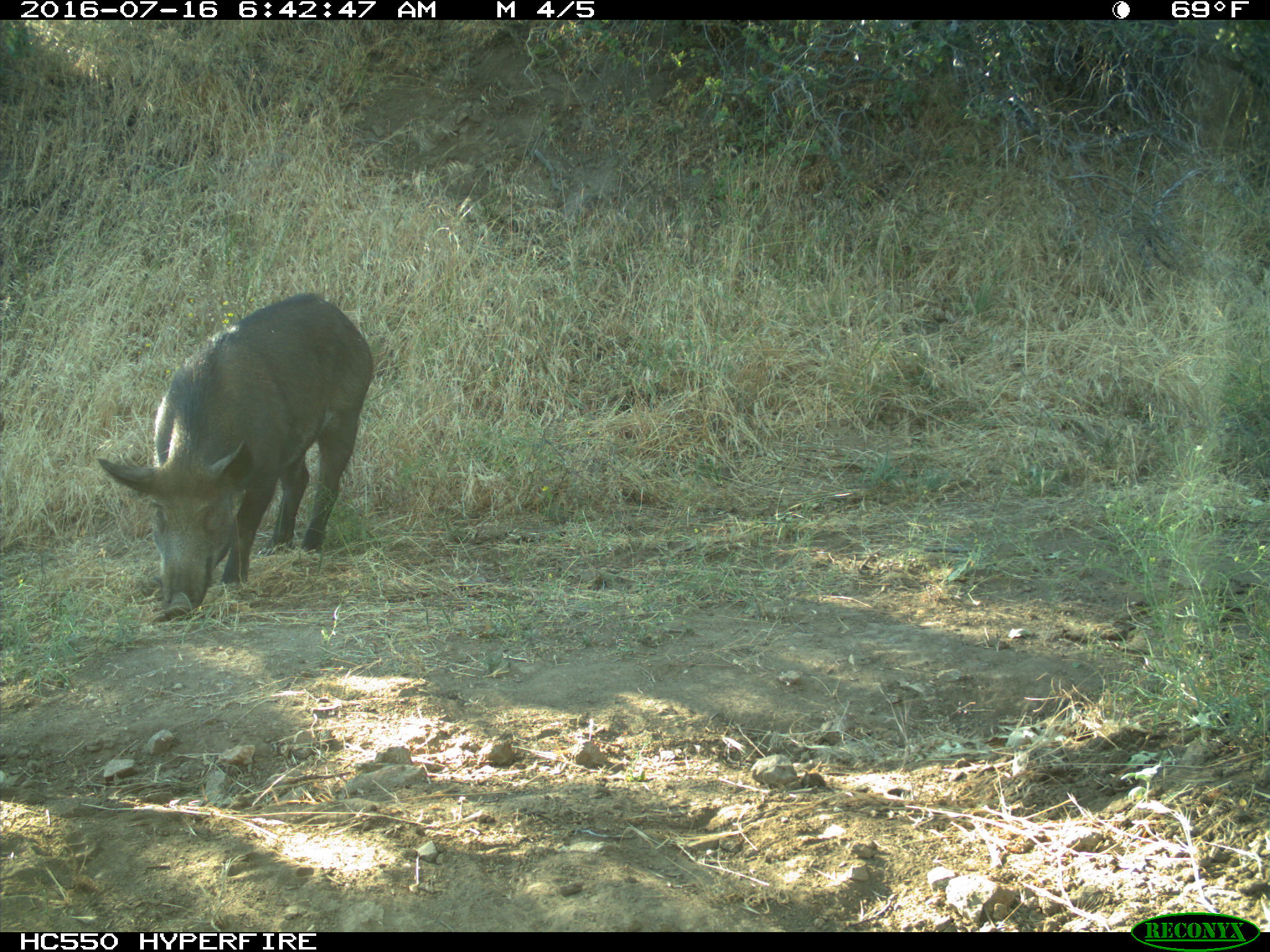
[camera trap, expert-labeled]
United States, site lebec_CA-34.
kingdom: Animalia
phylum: Chordata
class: Mammalia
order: Artiodactyla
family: Suidae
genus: Sus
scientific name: Sus scrofa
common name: wild boar